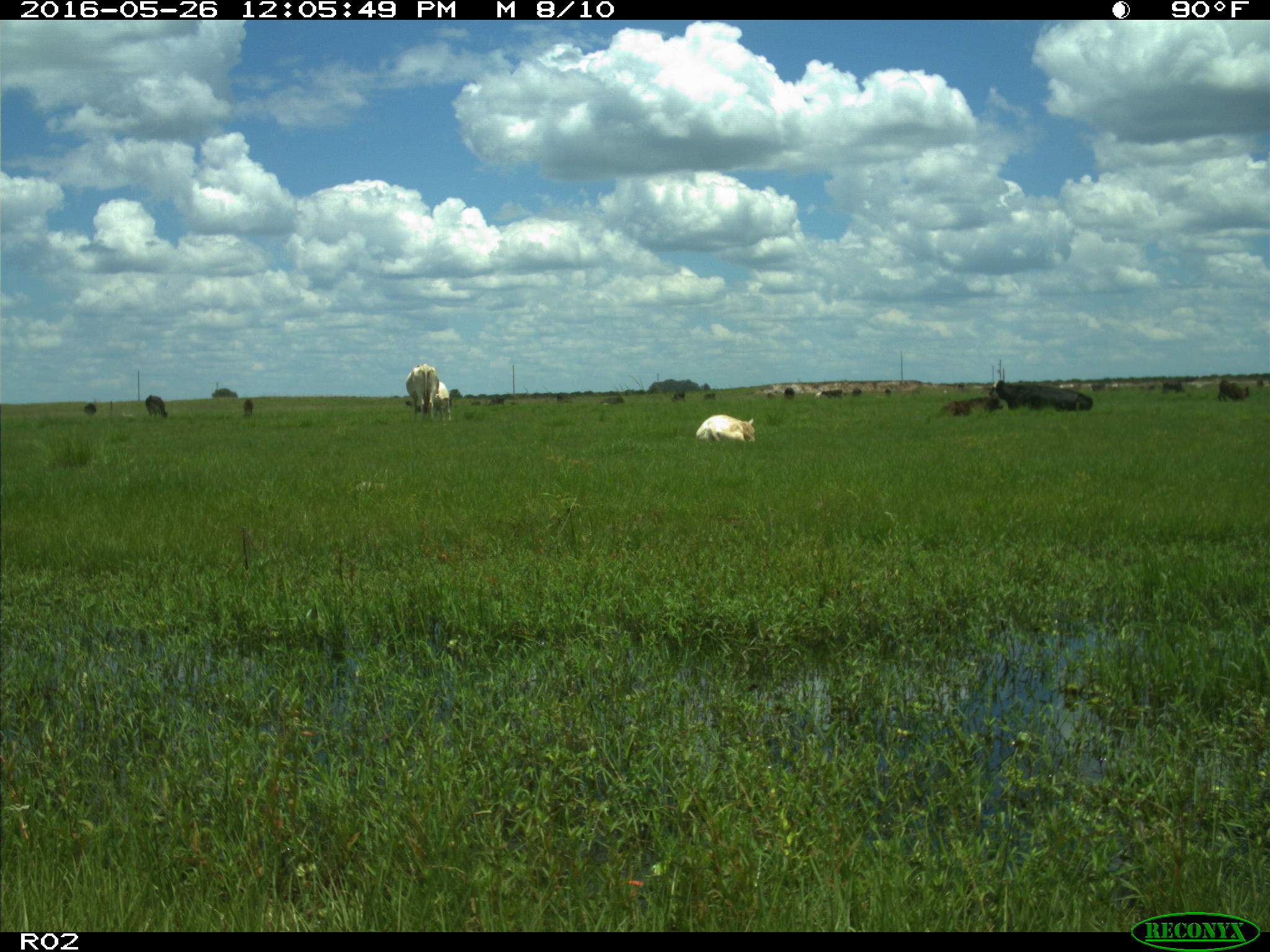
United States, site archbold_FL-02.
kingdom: Animalia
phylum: Chordata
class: Mammalia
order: Artiodactyla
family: Bovidae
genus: Bos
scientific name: Bos taurus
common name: domestic cow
Bos taurus (domestic cow).